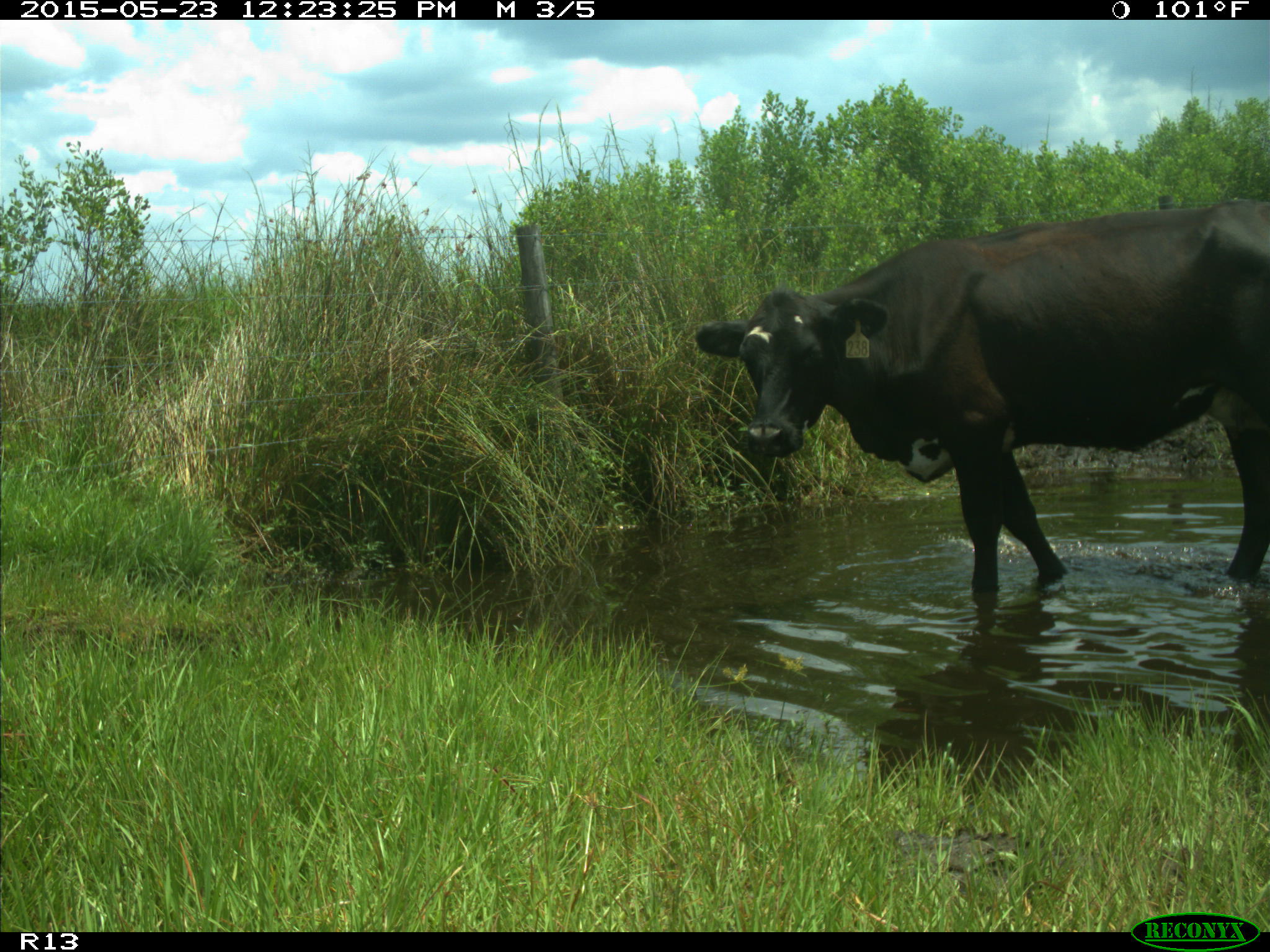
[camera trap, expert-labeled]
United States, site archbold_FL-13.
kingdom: Animalia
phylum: Chordata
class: Mammalia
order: Artiodactyla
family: Bovidae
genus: Bos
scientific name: Bos taurus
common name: domestic cow